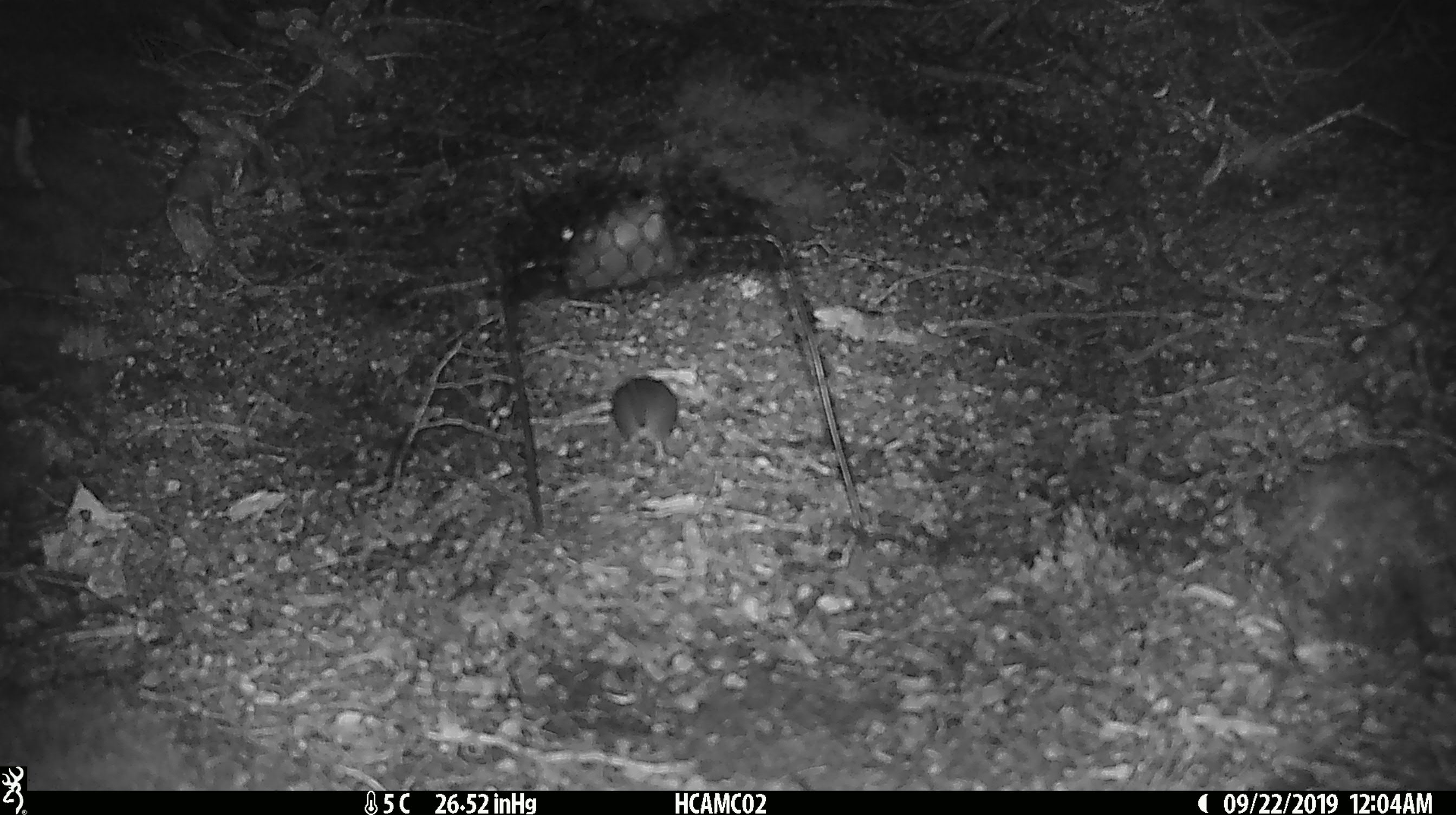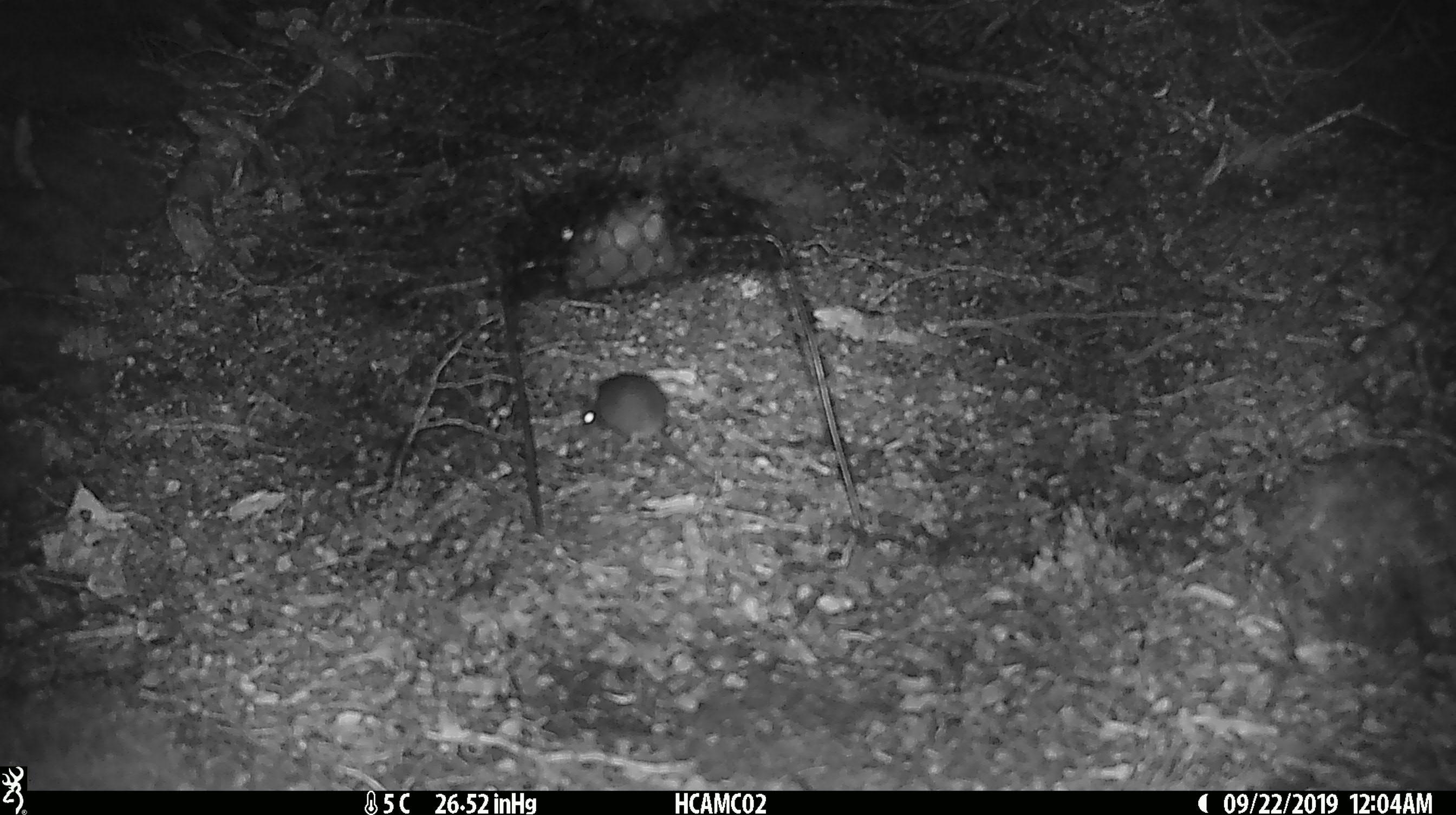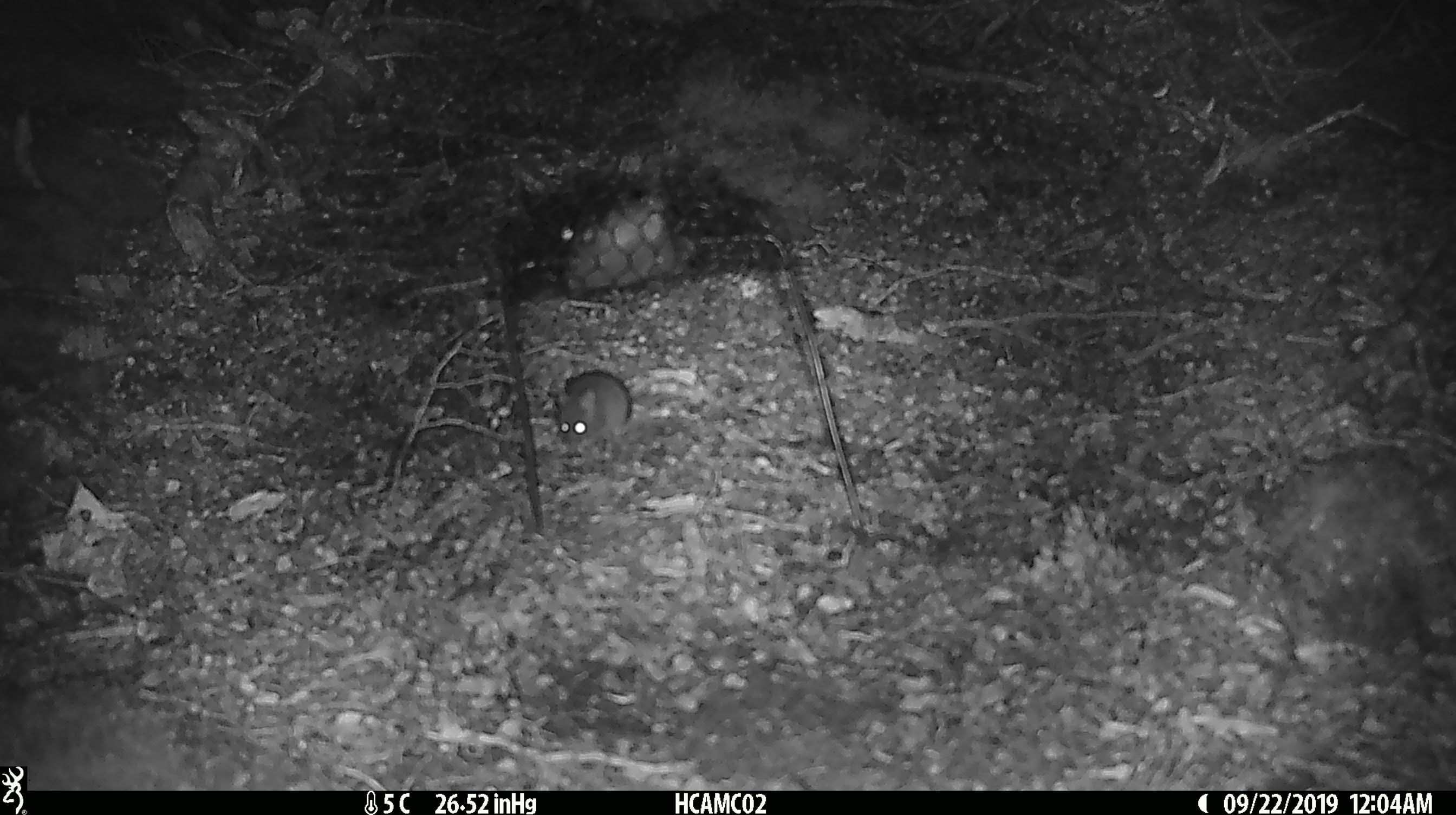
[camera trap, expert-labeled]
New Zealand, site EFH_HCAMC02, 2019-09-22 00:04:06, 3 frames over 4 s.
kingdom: Animalia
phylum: Chordata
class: Mammalia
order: Rodentia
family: Muridae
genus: Mus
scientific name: Mus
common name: mouse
Mouse (Mus).